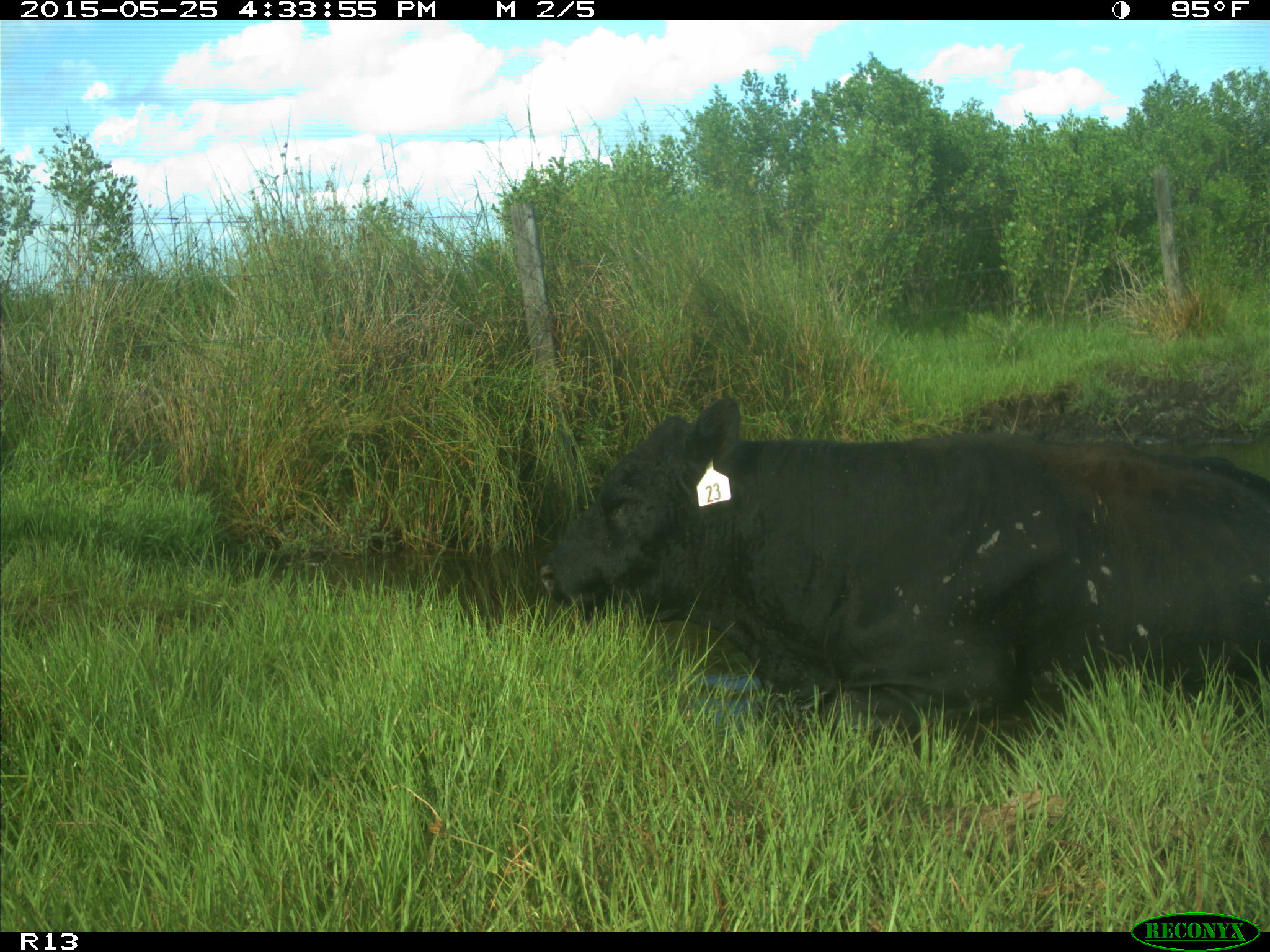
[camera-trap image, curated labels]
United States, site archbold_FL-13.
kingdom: Animalia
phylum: Chordata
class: Mammalia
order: Artiodactyla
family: Bovidae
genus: Bos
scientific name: Bos taurus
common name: domestic cow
Bos taurus (domestic cow).